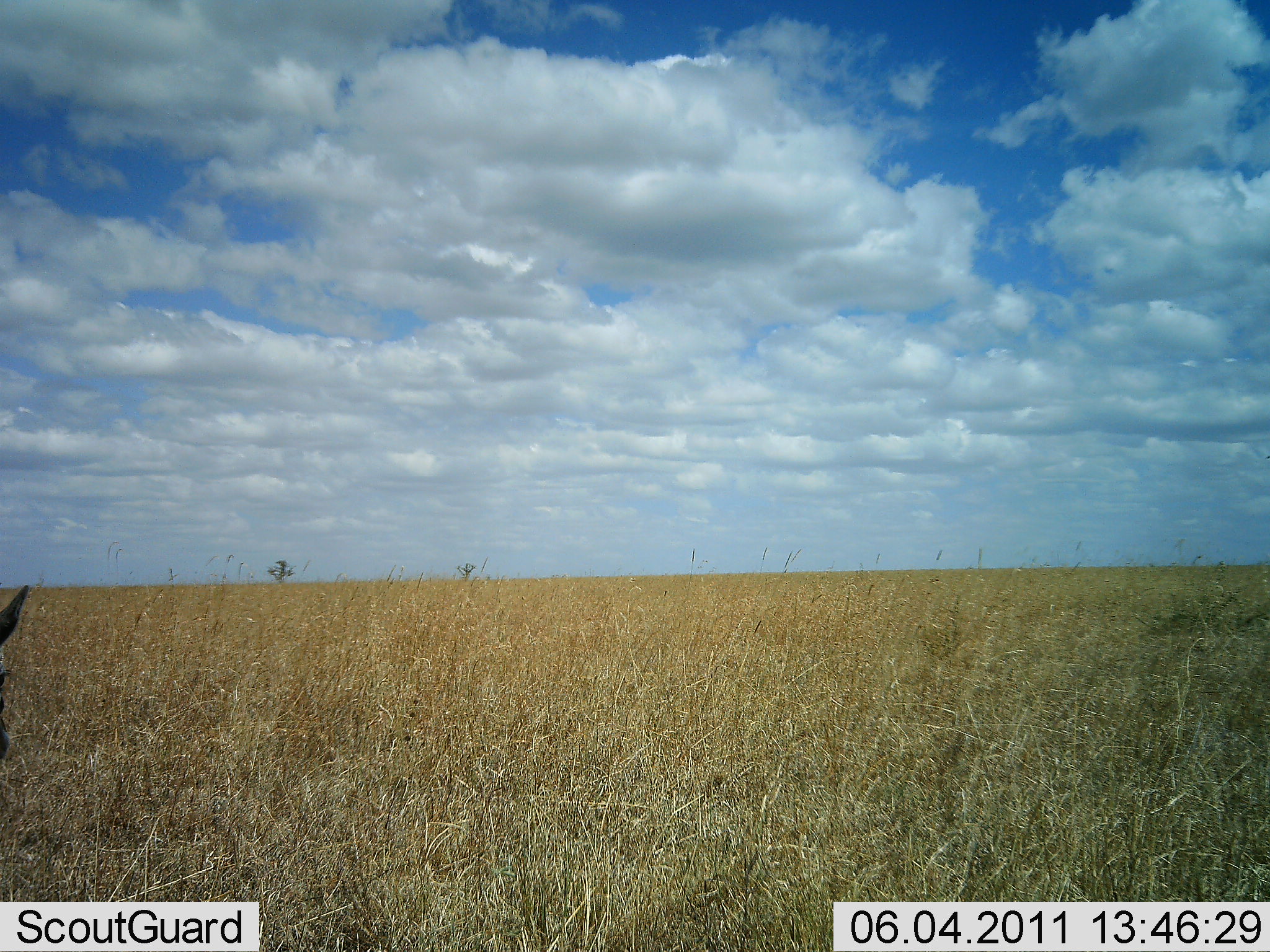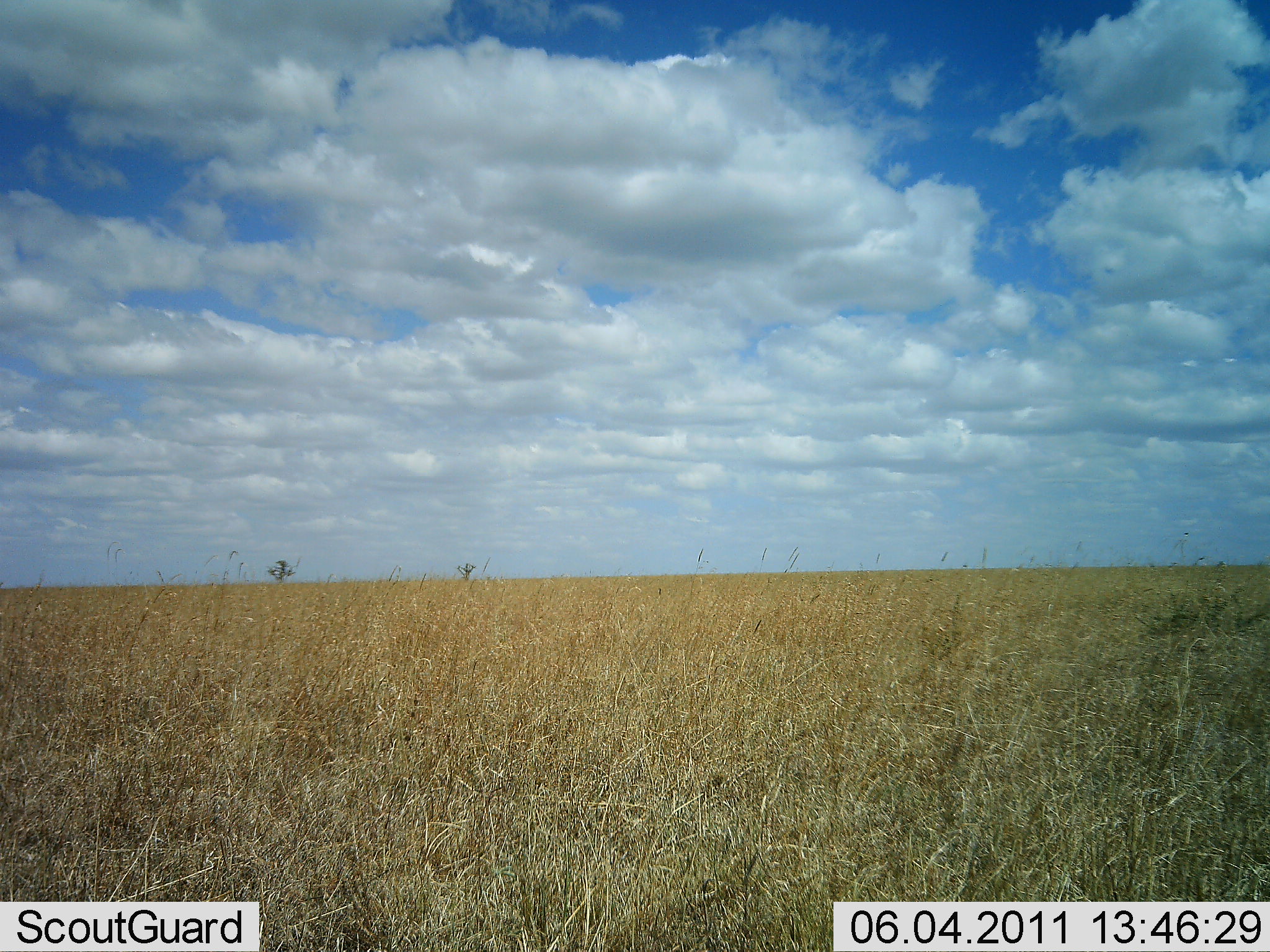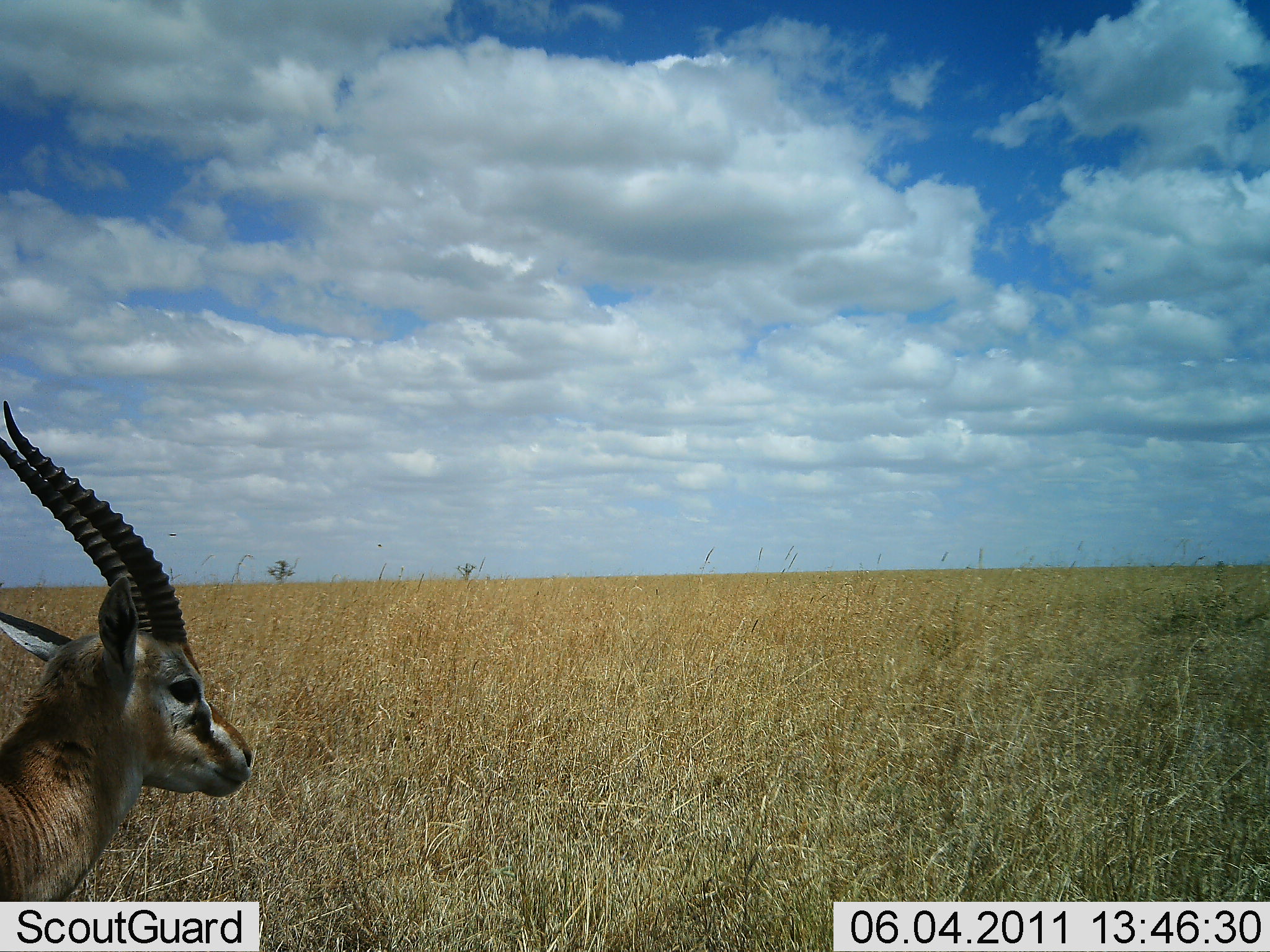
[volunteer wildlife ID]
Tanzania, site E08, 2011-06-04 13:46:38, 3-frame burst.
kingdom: Animalia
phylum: Chordata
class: Mammalia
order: Artiodactyla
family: Bovidae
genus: Eudorcas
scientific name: Eudorcas thomsonii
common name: thomson's gazelle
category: gazellethomsons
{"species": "gazellethomsons (thomson's gazelle) (Eudorcas thomsonii)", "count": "1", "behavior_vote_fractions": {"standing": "93%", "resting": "0%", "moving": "7%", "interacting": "0%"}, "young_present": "0%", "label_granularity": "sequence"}